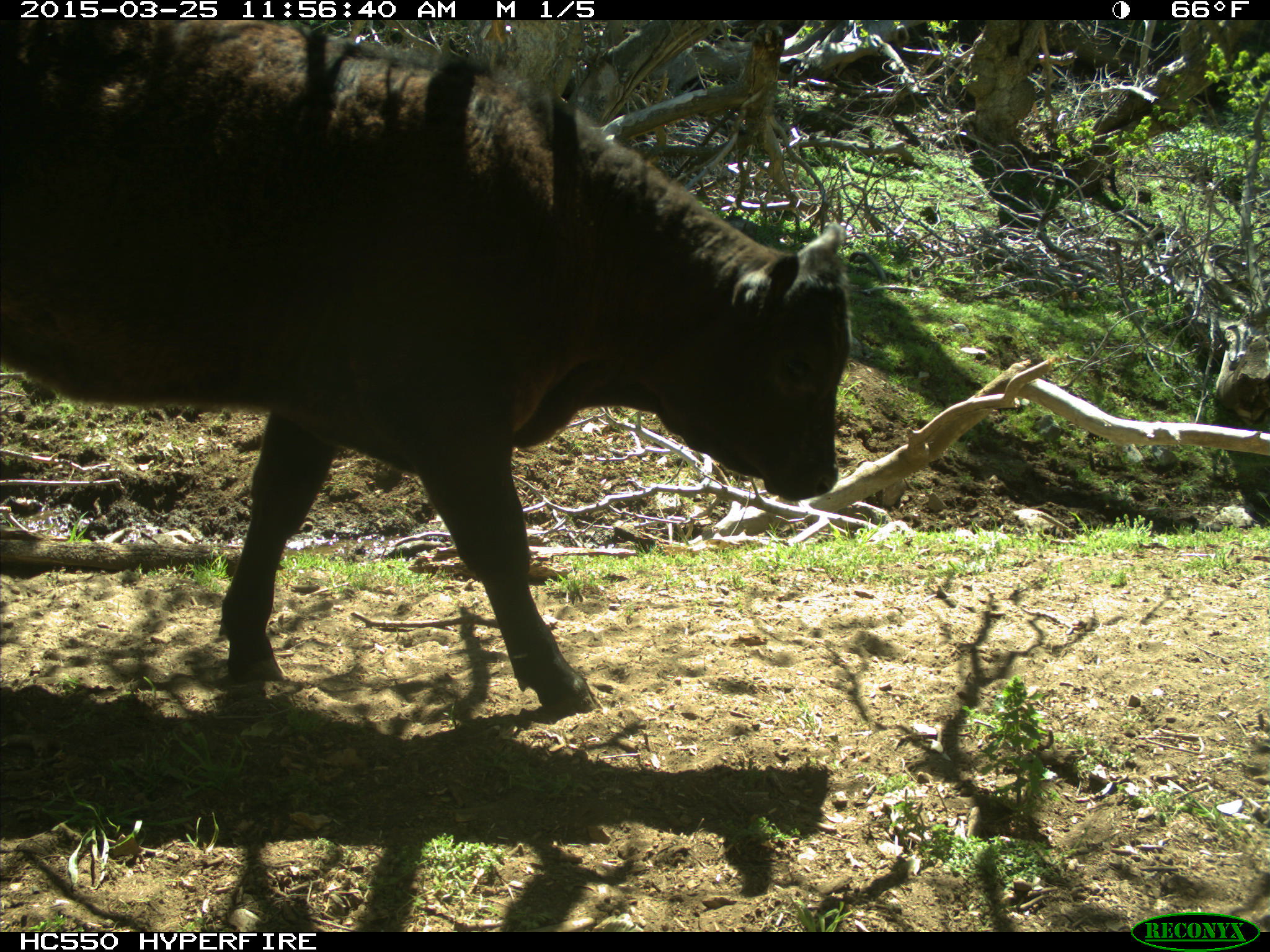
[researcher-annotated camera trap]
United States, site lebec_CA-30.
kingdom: Animalia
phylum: Chordata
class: Mammalia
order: Artiodactyla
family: Bovidae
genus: Bos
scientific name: Bos taurus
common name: domestic cow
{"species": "Bos taurus (domestic cow)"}